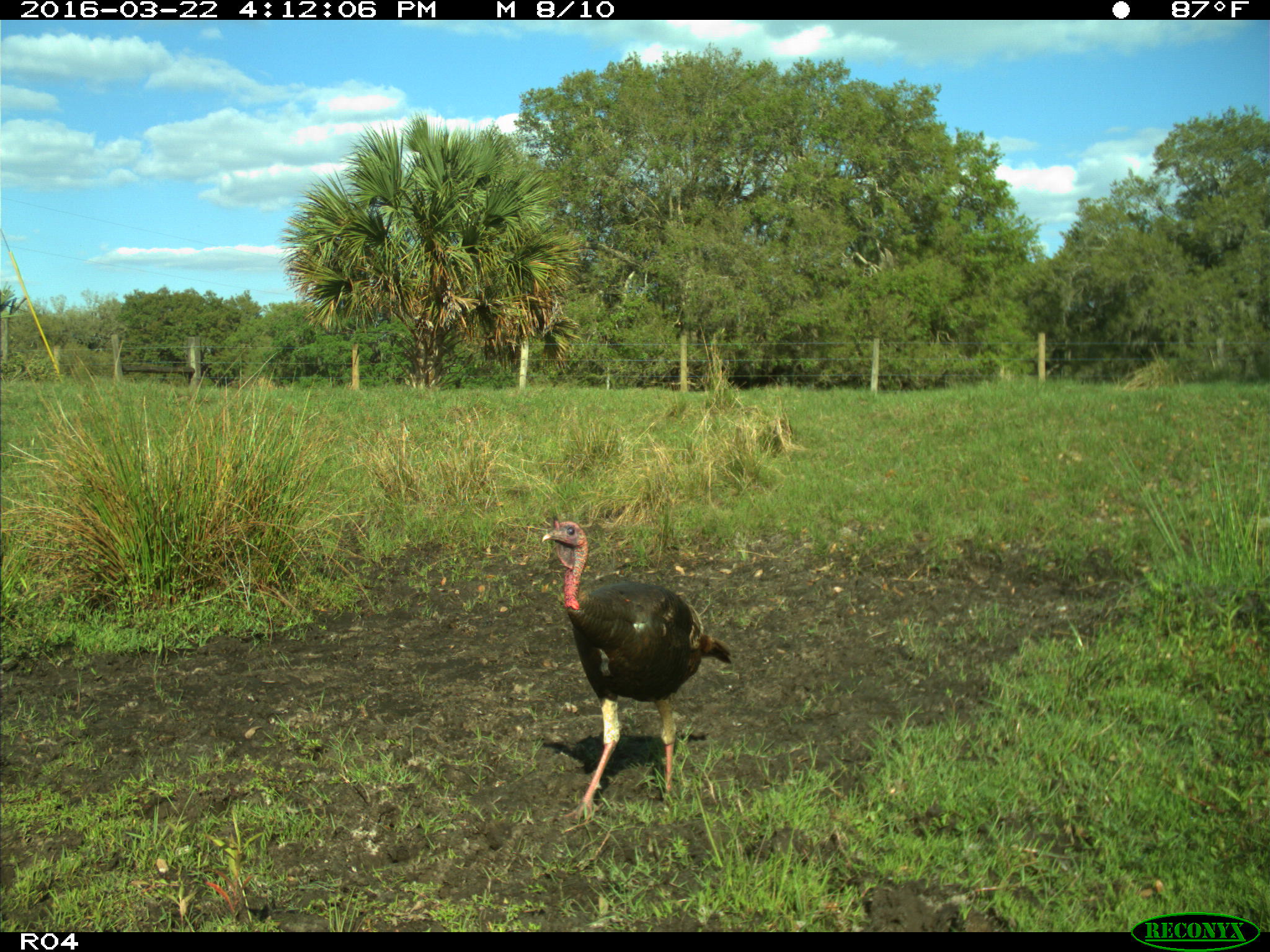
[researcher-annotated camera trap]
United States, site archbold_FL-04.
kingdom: Animalia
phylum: Chordata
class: Aves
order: Galliformes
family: Phasianidae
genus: Meleagris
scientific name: Meleagris gallopavo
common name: wild turkey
Meleagris gallopavo (wild turkey).